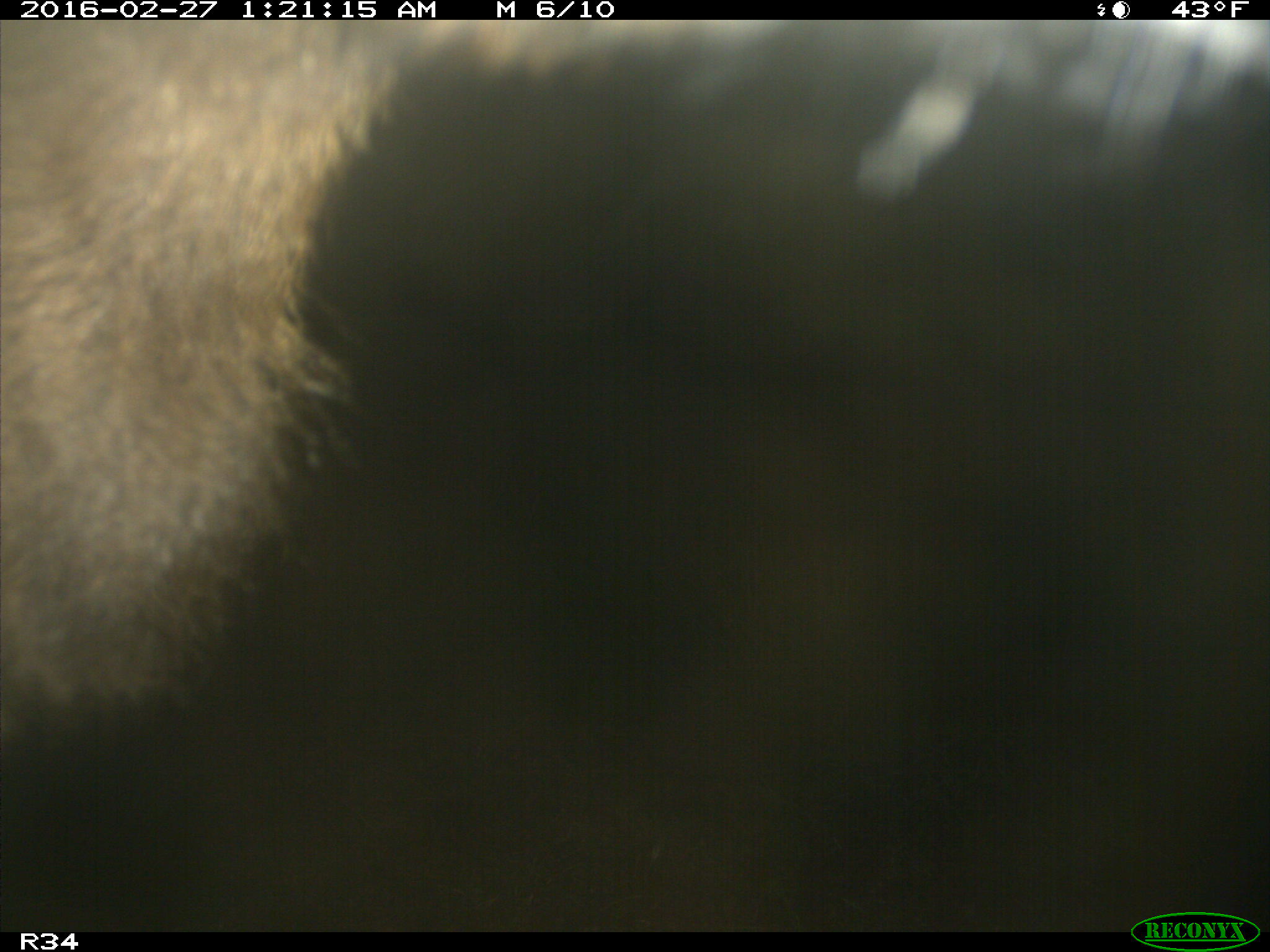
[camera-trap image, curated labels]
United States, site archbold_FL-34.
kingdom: Animalia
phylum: Chordata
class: Mammalia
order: Artiodactyla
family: Bovidae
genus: Bos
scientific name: Bos taurus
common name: domestic cow